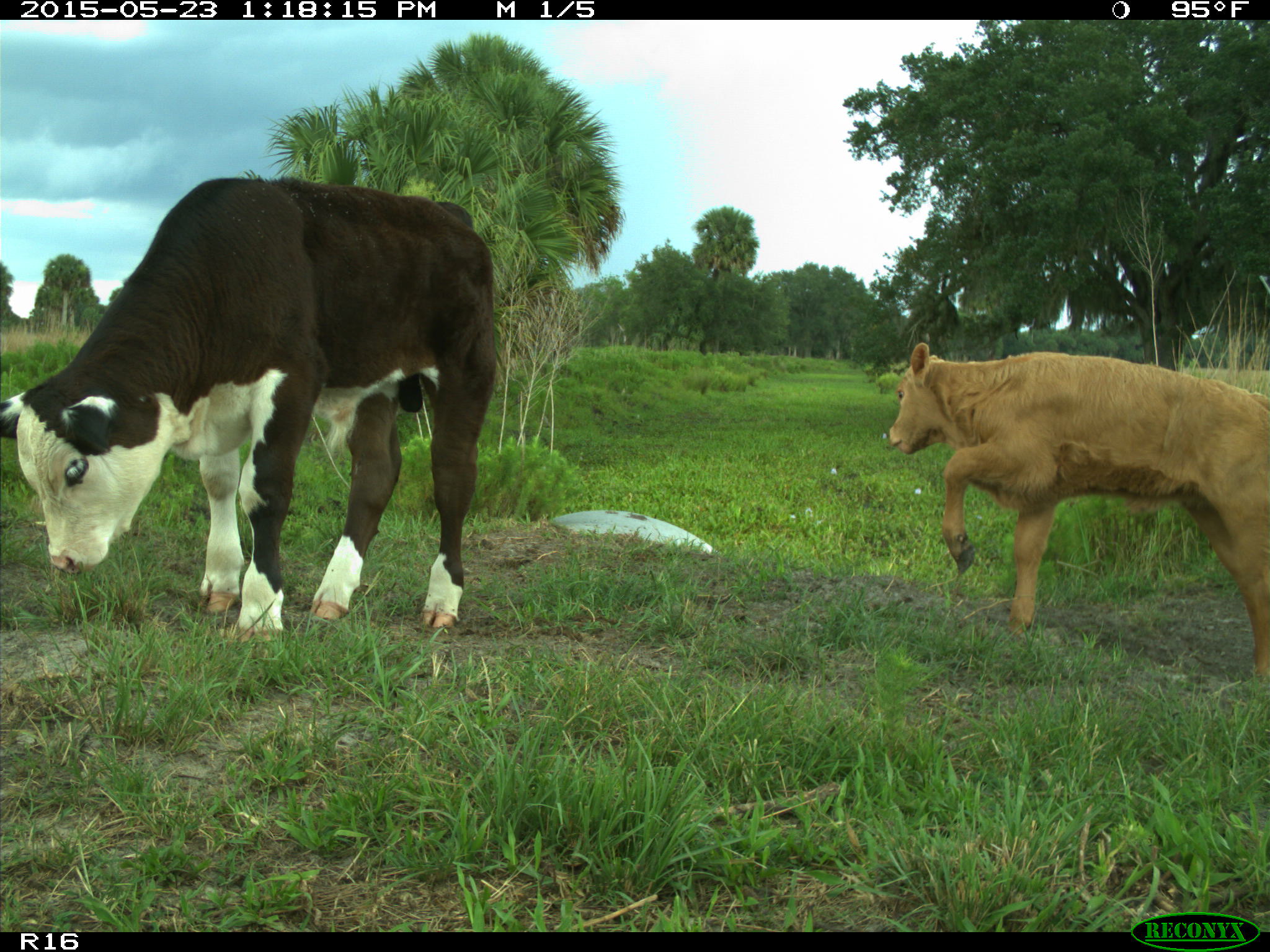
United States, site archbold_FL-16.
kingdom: Animalia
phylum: Chordata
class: Mammalia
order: Artiodactyla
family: Bovidae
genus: Bos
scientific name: Bos taurus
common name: domestic cow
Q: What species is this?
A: Bos taurus (domestic cow).